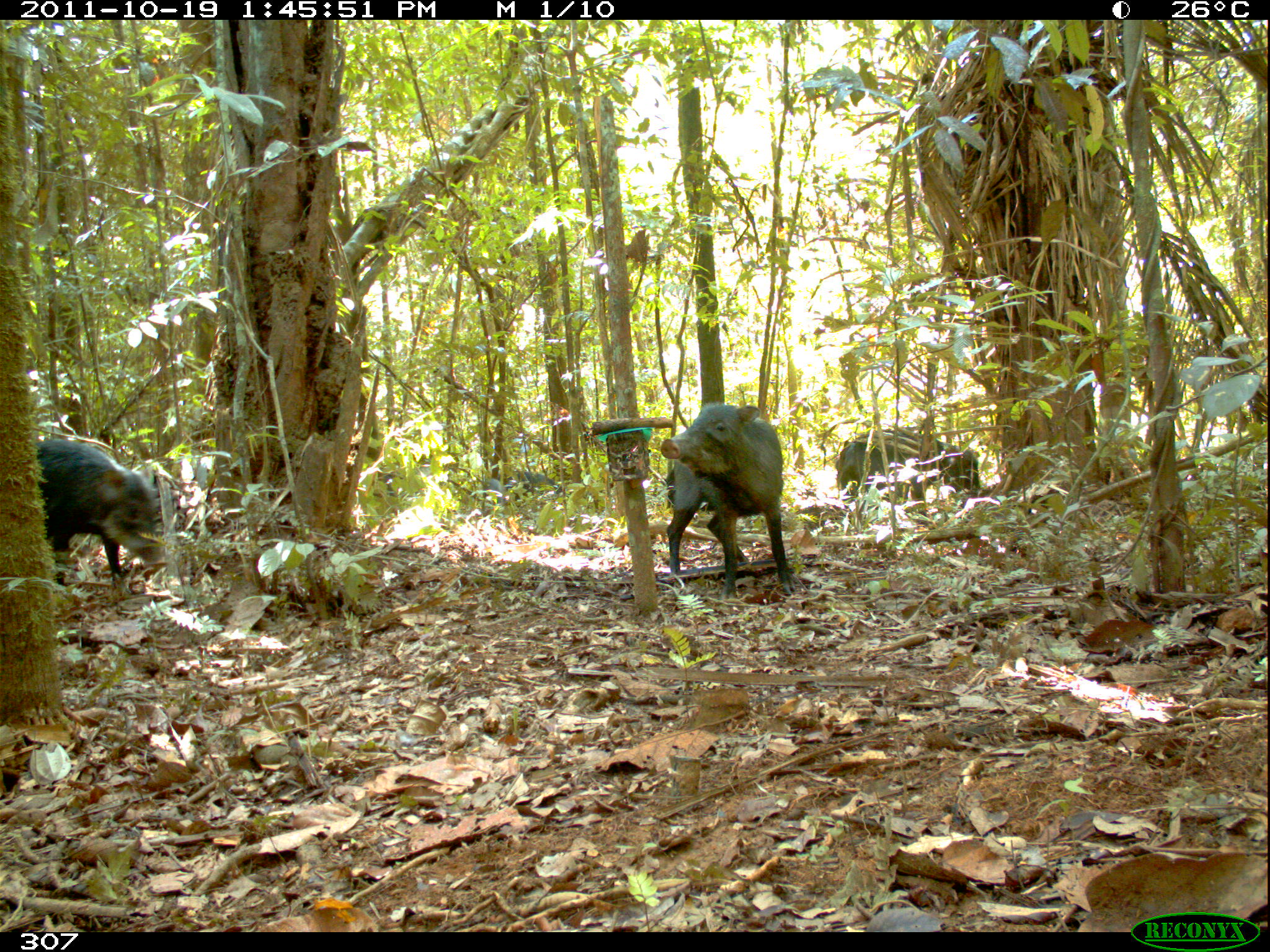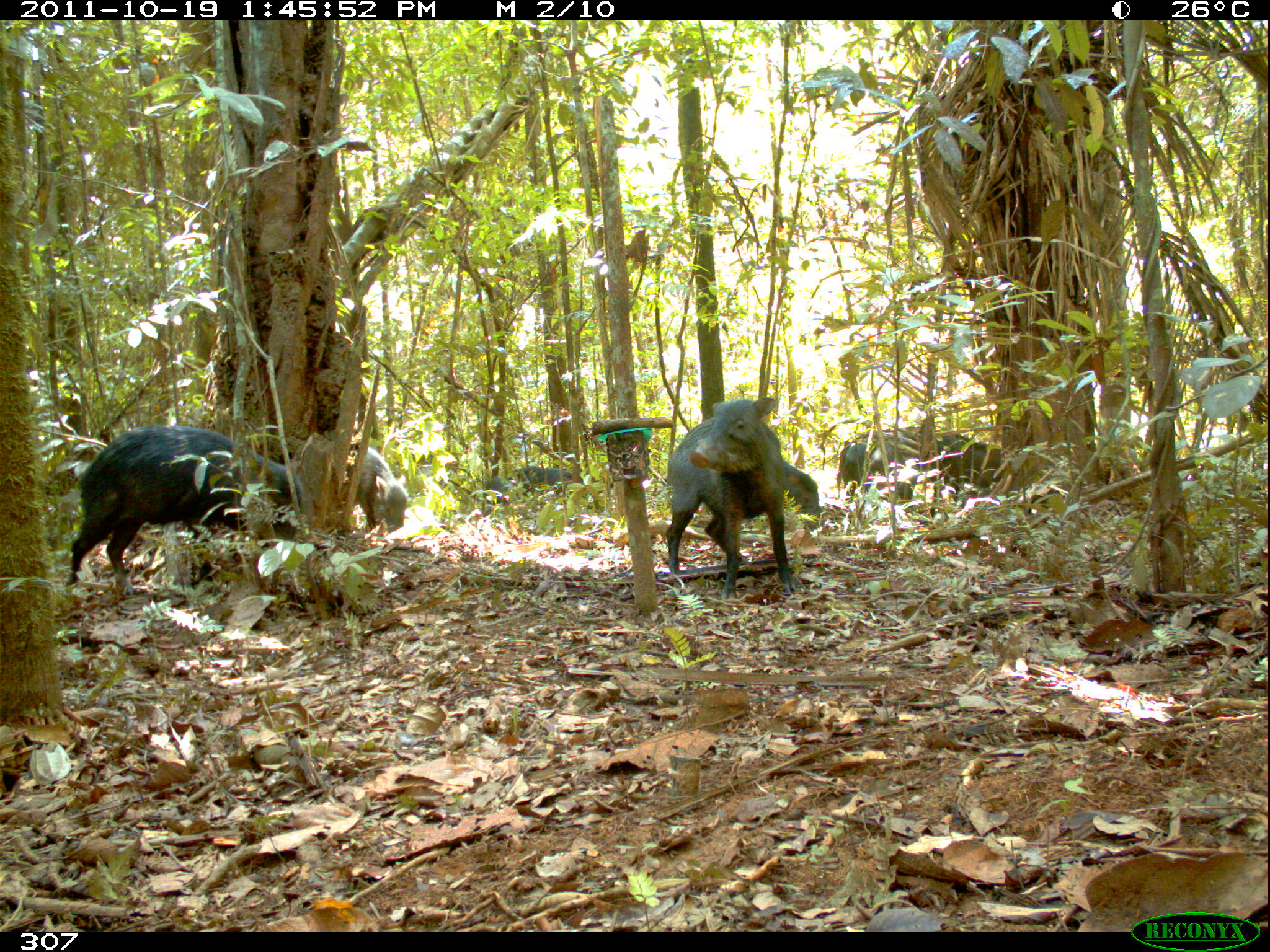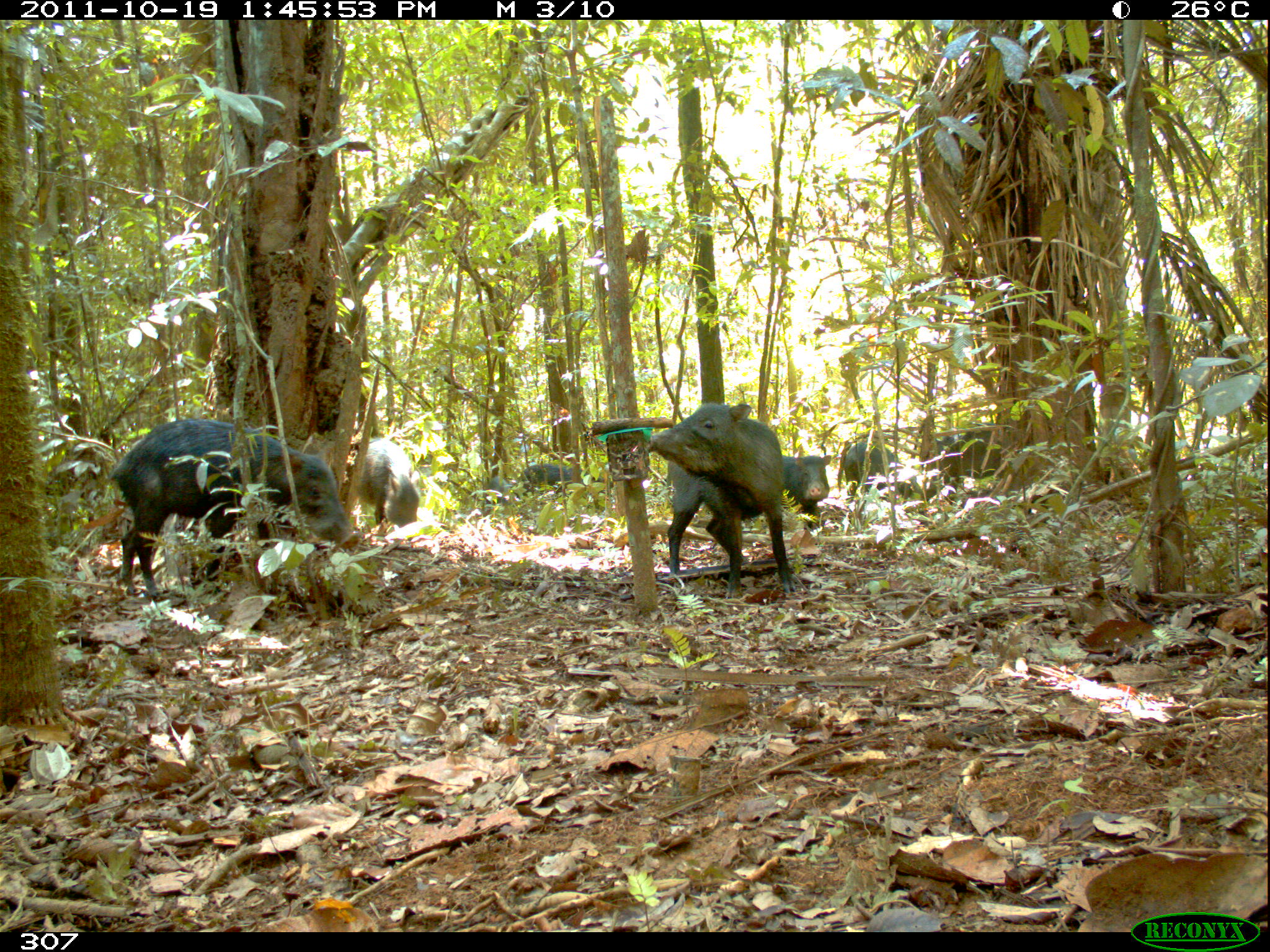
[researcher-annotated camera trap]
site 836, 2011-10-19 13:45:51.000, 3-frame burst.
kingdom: Animalia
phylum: Chordata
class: Mammalia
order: Artiodactyla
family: Tayassuidae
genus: Tayassu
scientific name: Tayassu pecari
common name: white-lipped peccary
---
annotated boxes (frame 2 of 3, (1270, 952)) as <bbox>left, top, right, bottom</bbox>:
tayassu pecari: <bbox>65, 424, 303, 597</bbox>; <bbox>665, 396, 796, 601</bbox>; <bbox>893, 425, 1003, 523</bbox>; <bbox>840, 441, 918, 527</bbox>; <bbox>351, 446, 408, 545</bbox>; <bbox>781, 459, 823, 519</bbox>; <bbox>507, 466, 588, 495</bbox>; <bbox>481, 476, 520, 506</bbox>